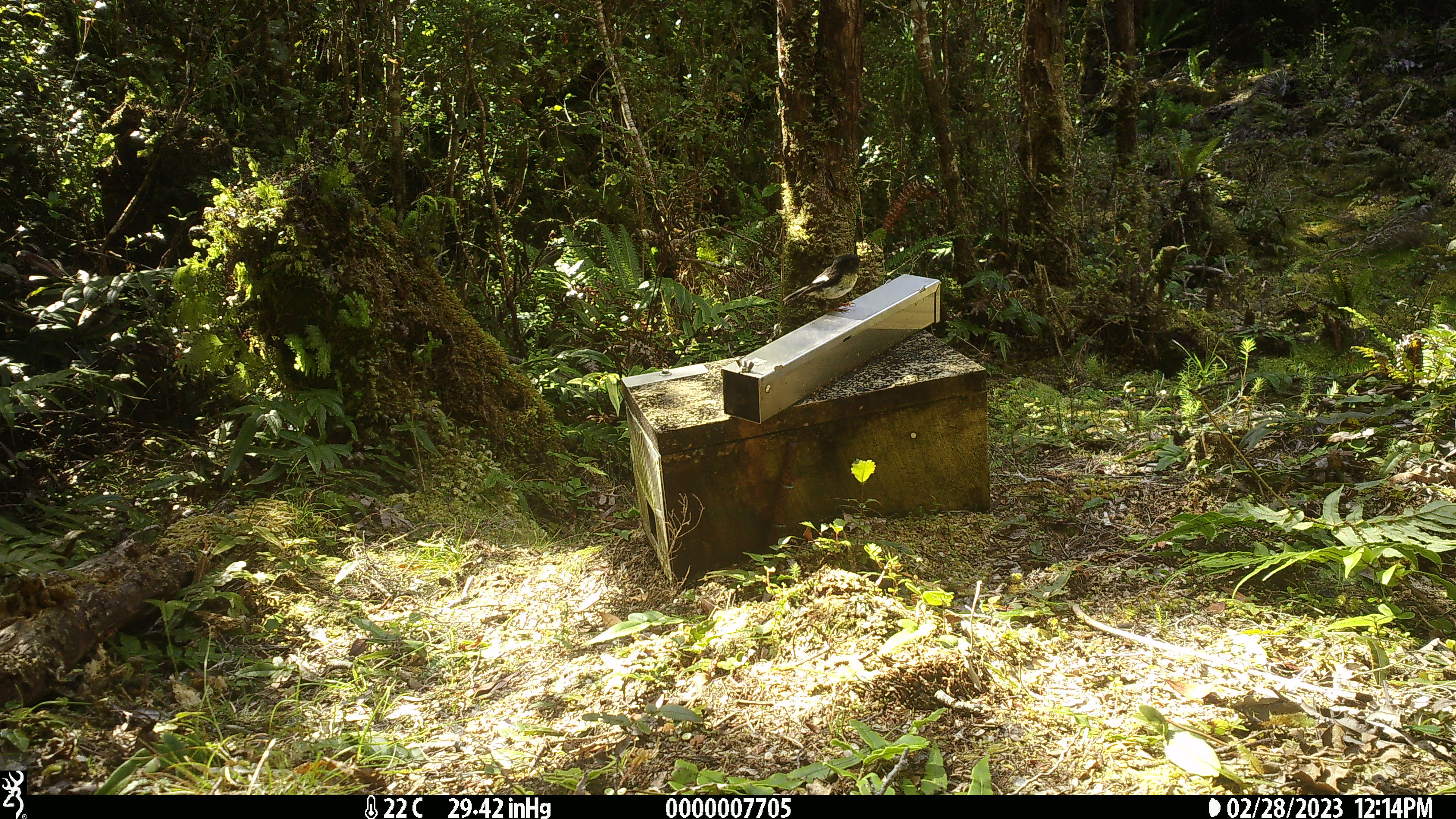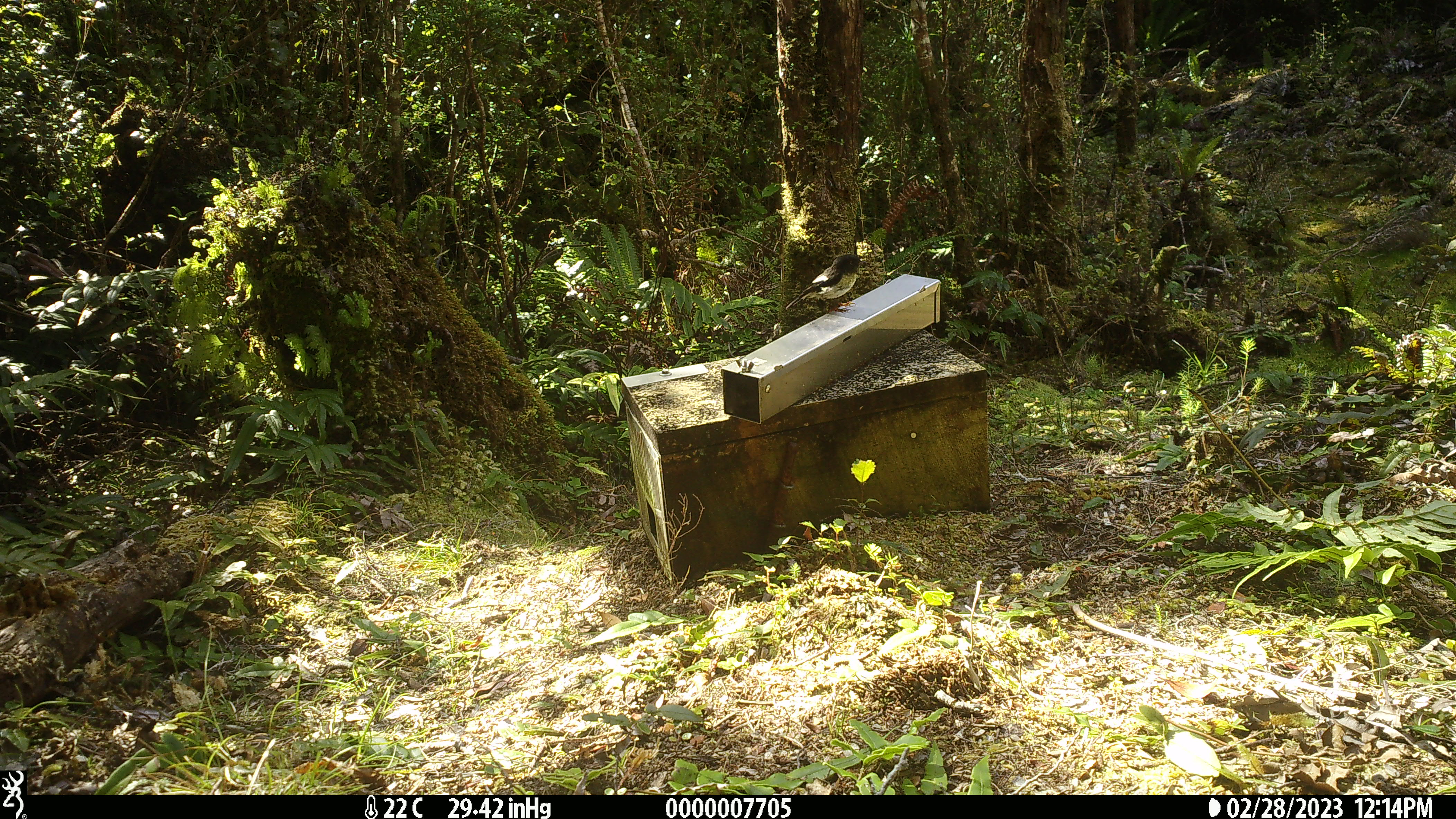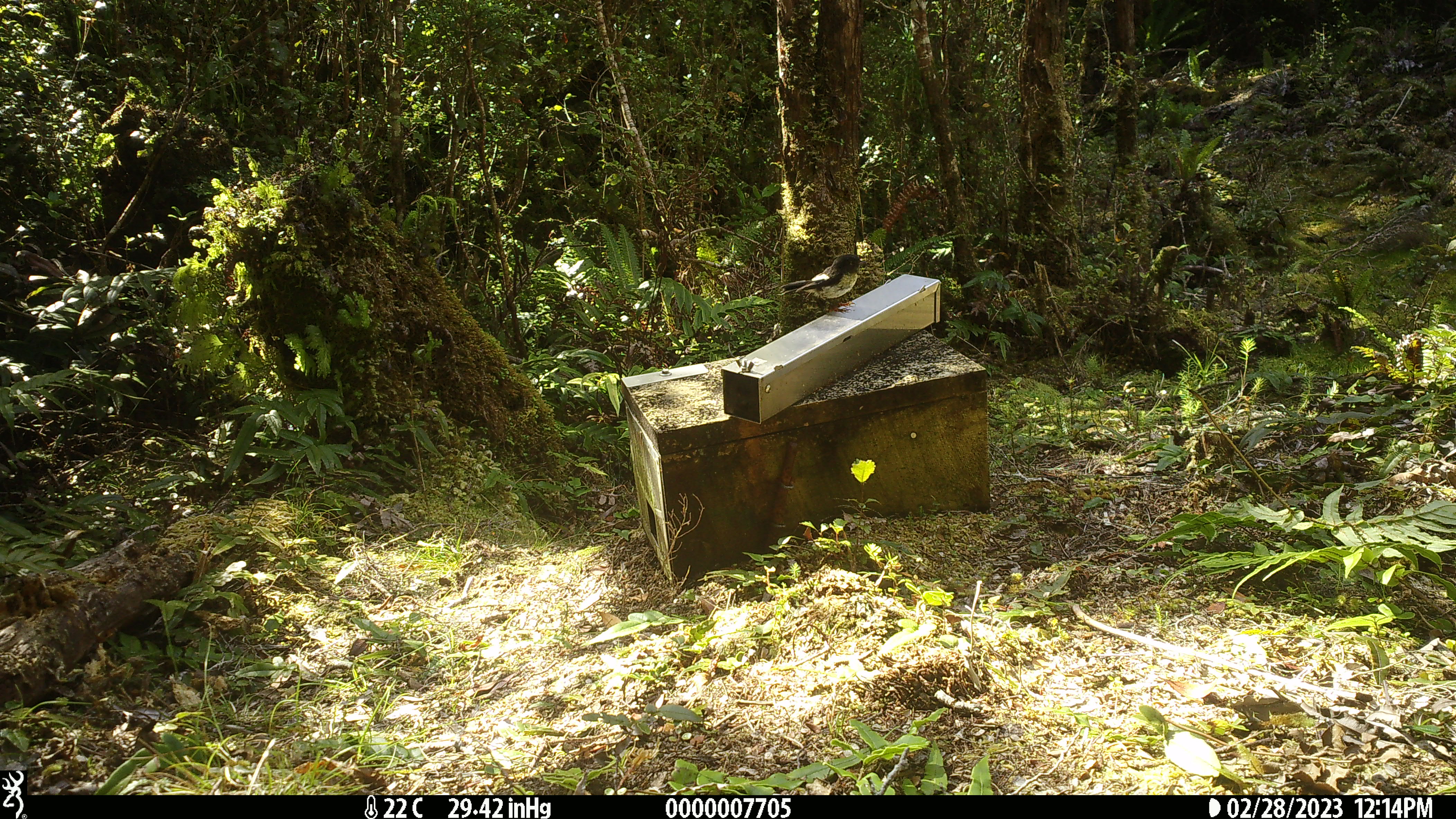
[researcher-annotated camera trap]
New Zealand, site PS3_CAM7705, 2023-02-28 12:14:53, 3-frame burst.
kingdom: Animalia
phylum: Chordata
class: Aves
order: Passeriformes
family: Petroicidae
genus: Petroica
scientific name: Petroica macrocephala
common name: tomtit